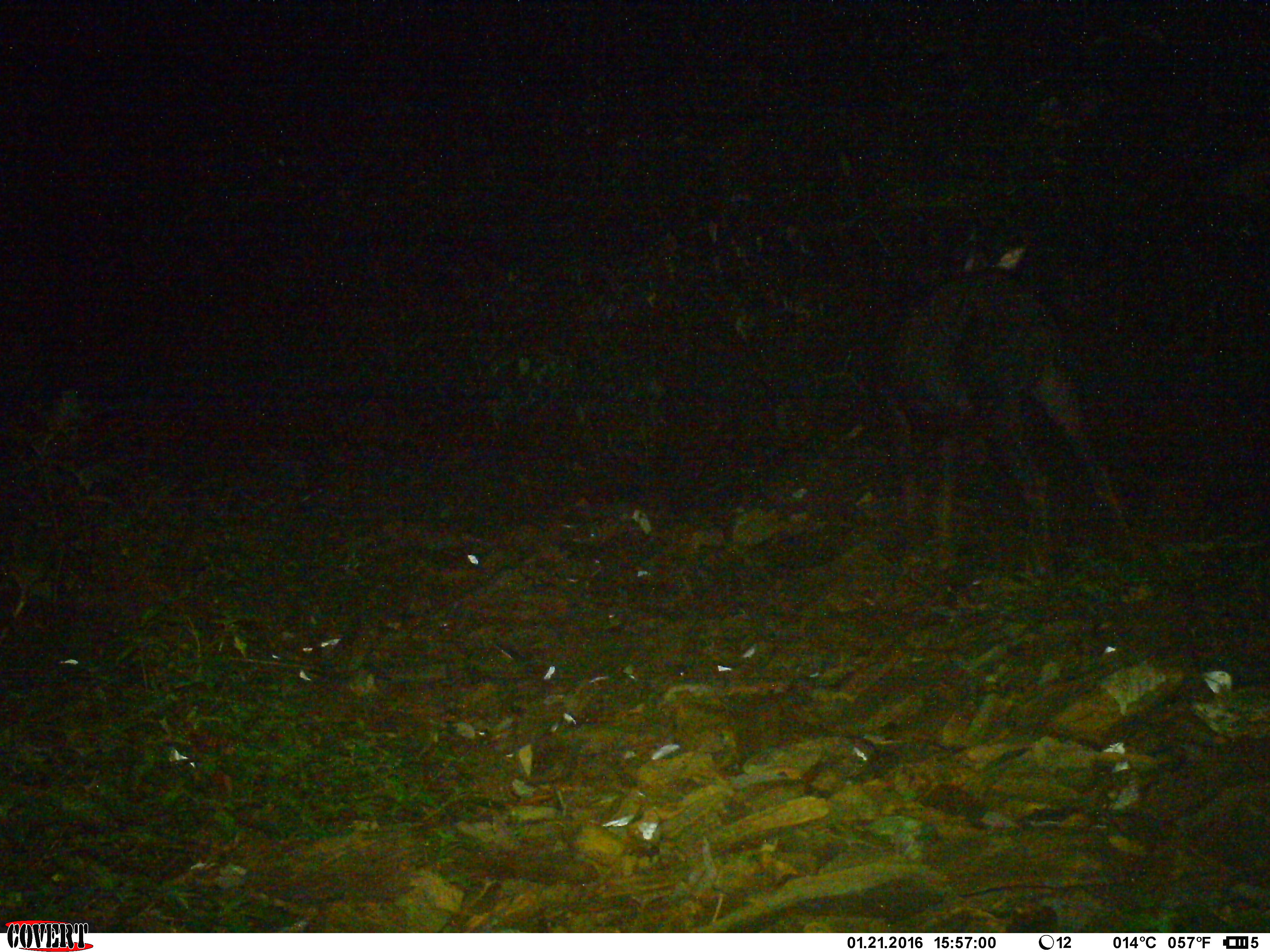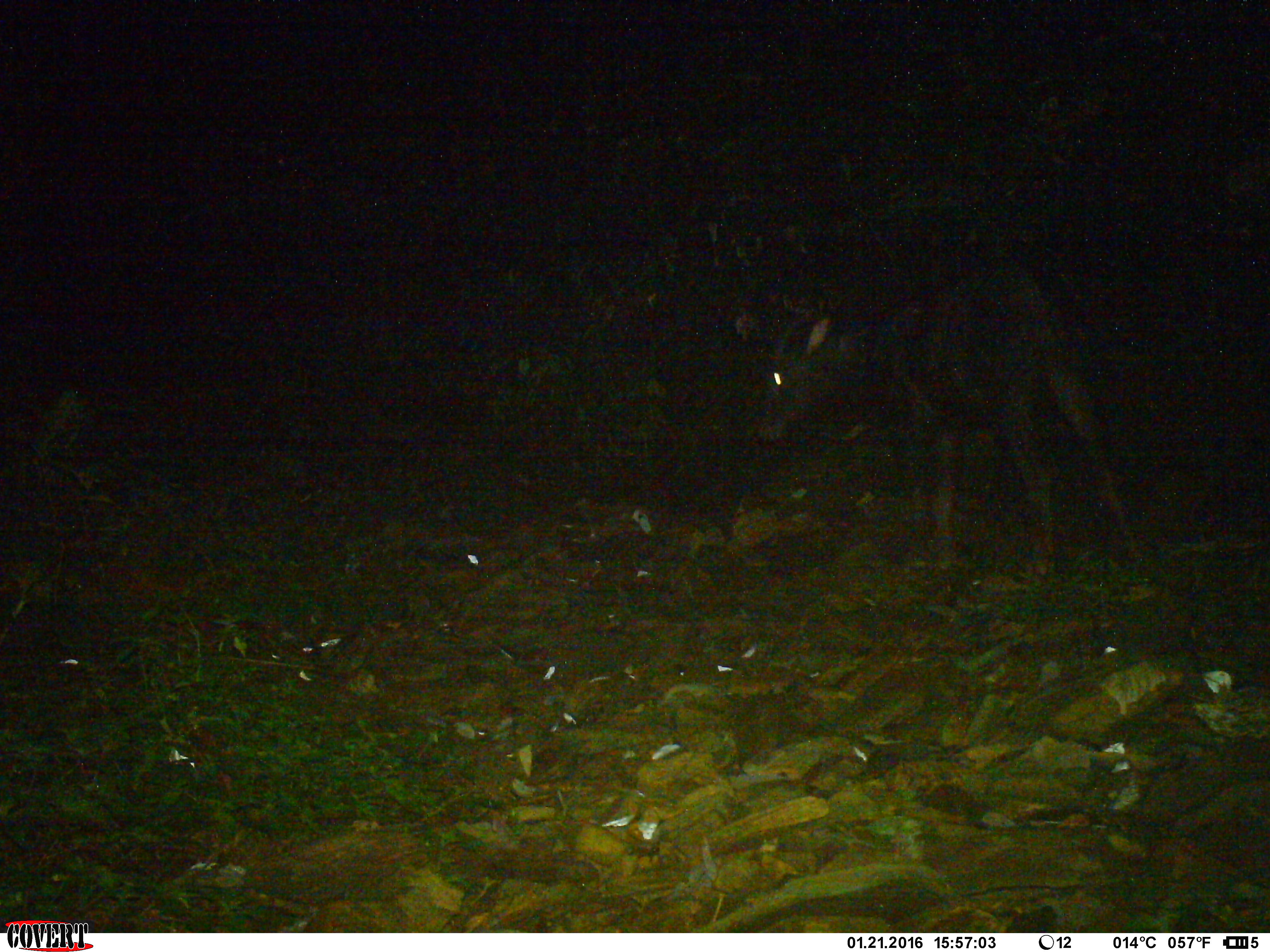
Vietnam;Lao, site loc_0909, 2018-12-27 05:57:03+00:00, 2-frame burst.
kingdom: Animalia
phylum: Chordata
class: Mammalia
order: Artiodactyla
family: Bovidae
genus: Capricornis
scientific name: Capricornis sumatraensis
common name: chinese serow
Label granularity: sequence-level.